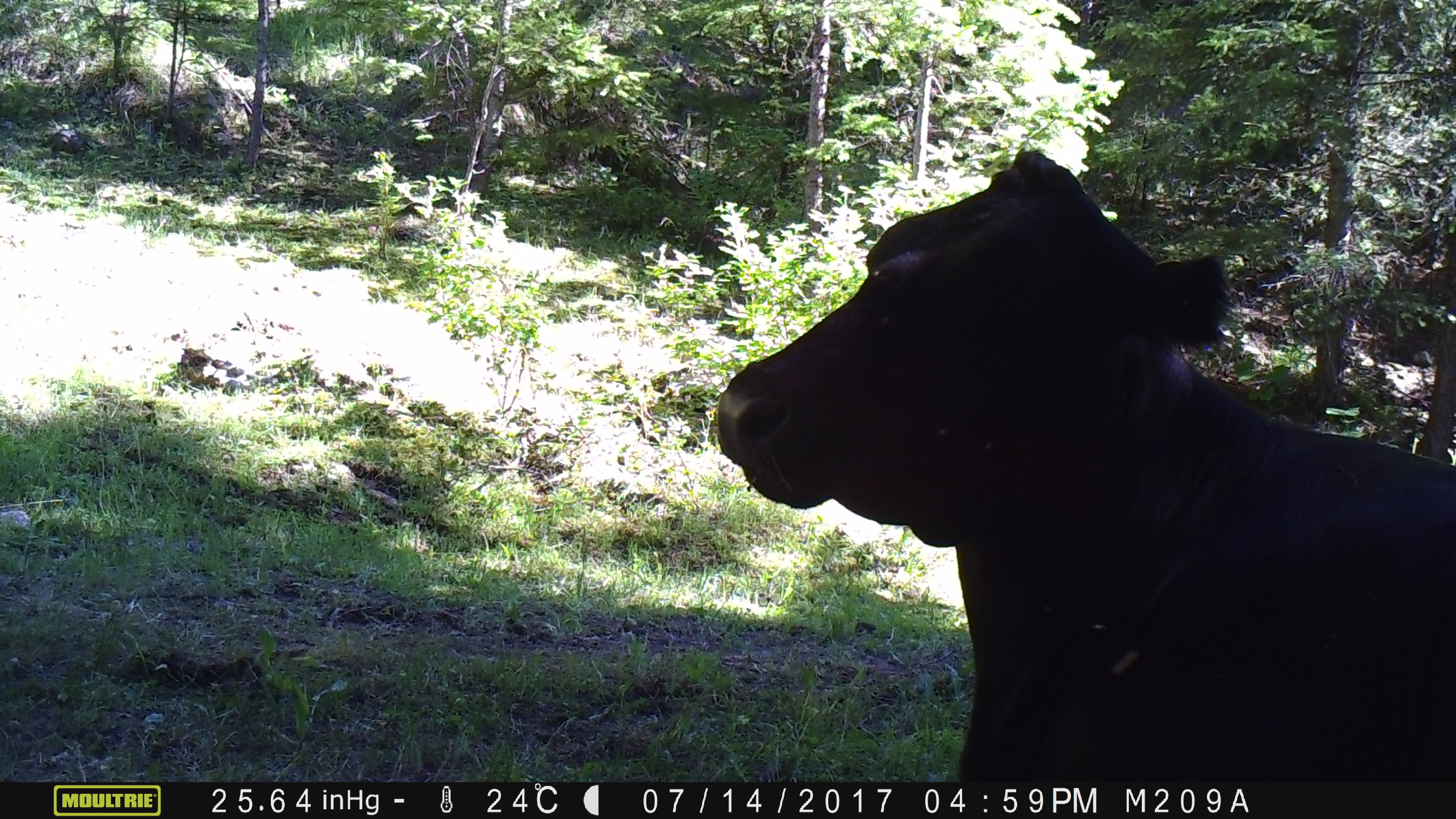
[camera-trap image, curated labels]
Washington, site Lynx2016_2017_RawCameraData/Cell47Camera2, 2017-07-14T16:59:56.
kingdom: Animalia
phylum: Chordata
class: Mammalia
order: Artiodactyla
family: Bovidae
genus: Bos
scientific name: Bos taurus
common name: domestic cattle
Domestic cattle (Bos taurus). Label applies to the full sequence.